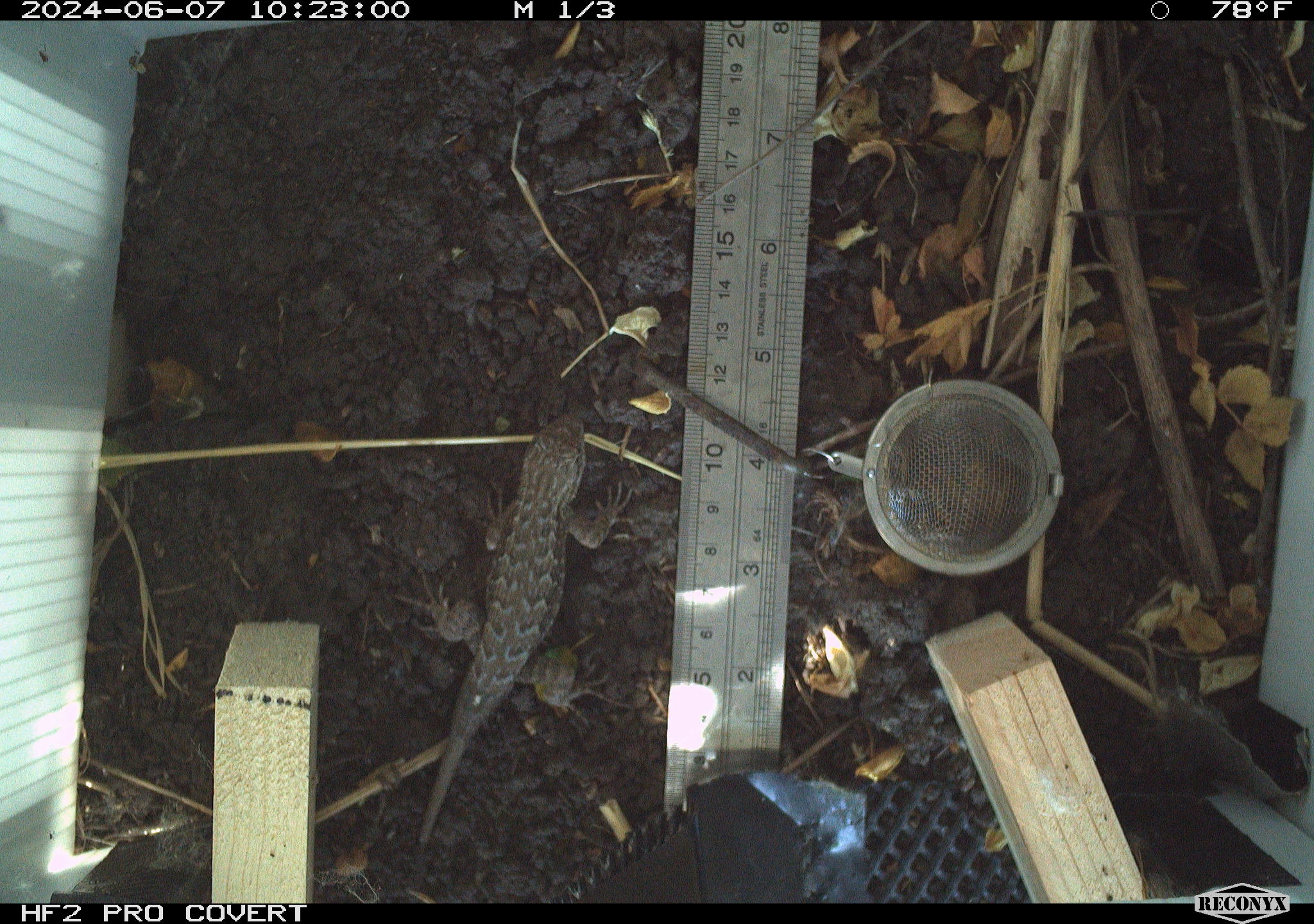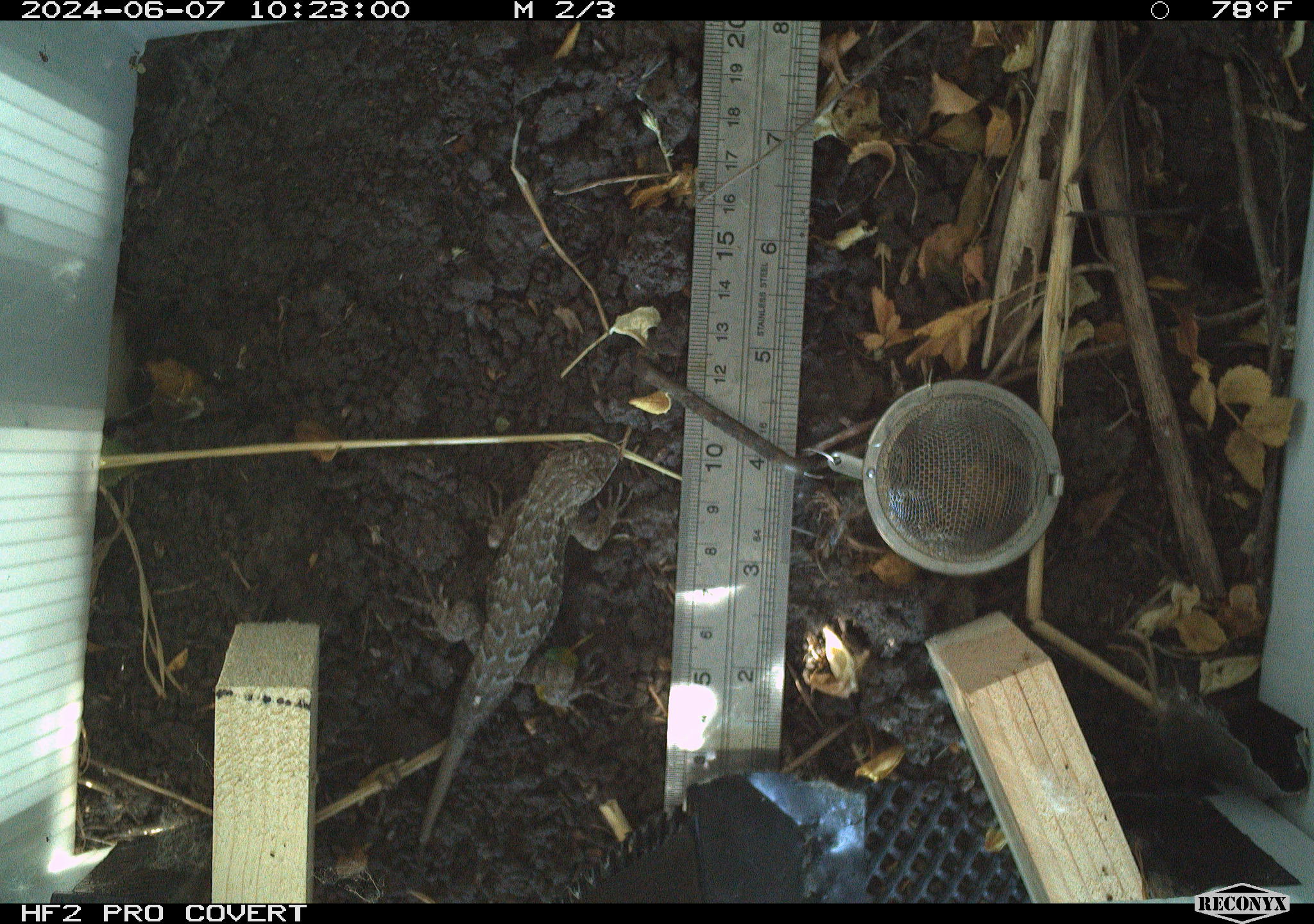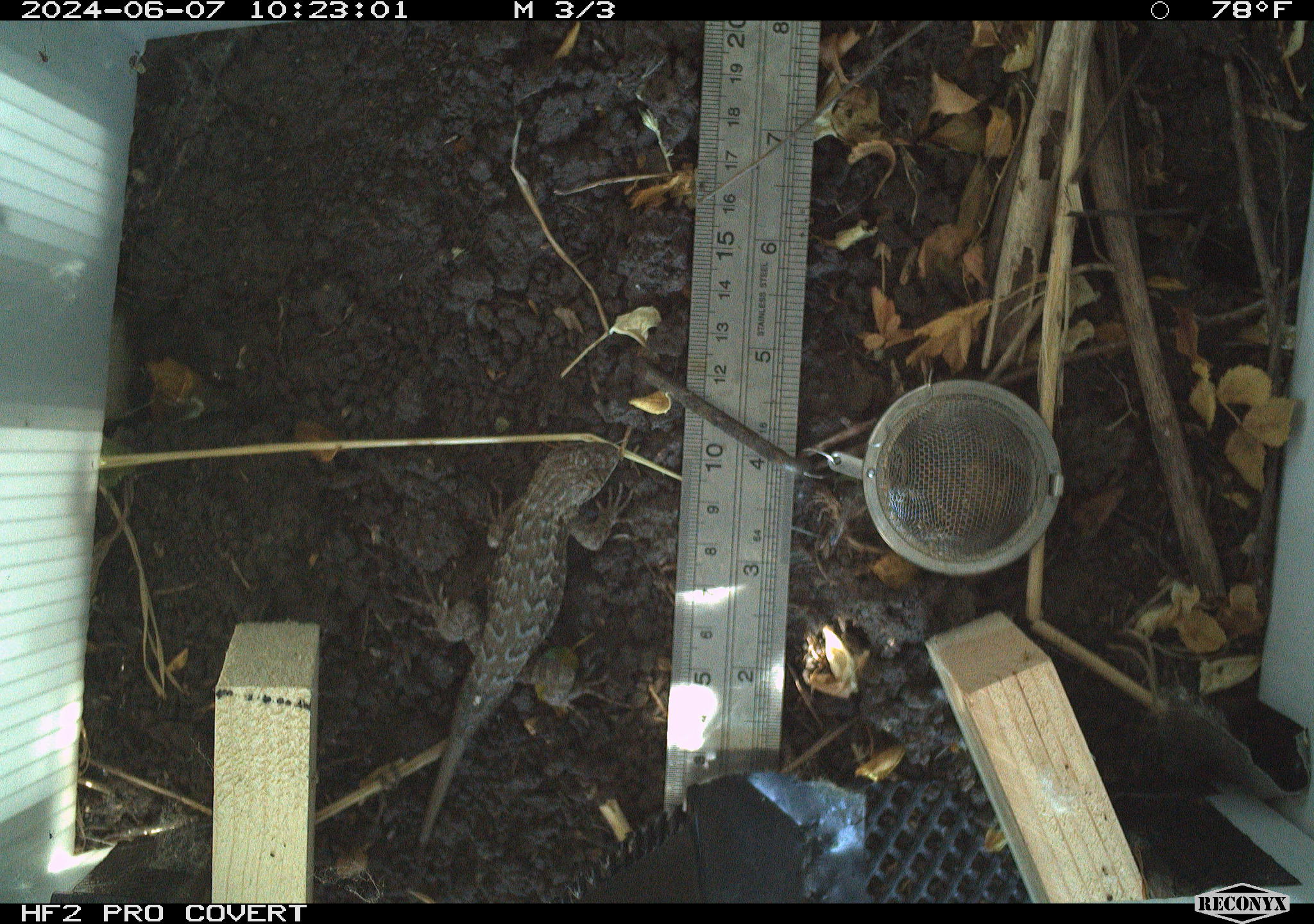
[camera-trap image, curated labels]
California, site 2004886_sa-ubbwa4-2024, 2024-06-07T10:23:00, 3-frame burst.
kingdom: Animalia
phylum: Chordata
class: Reptilia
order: Squamata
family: Phrynosomatidae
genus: Sceloporus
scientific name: Sceloporus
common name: spiny lizards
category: sceloporus species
Sceloporus species (spiny lizards) (Sceloporus).